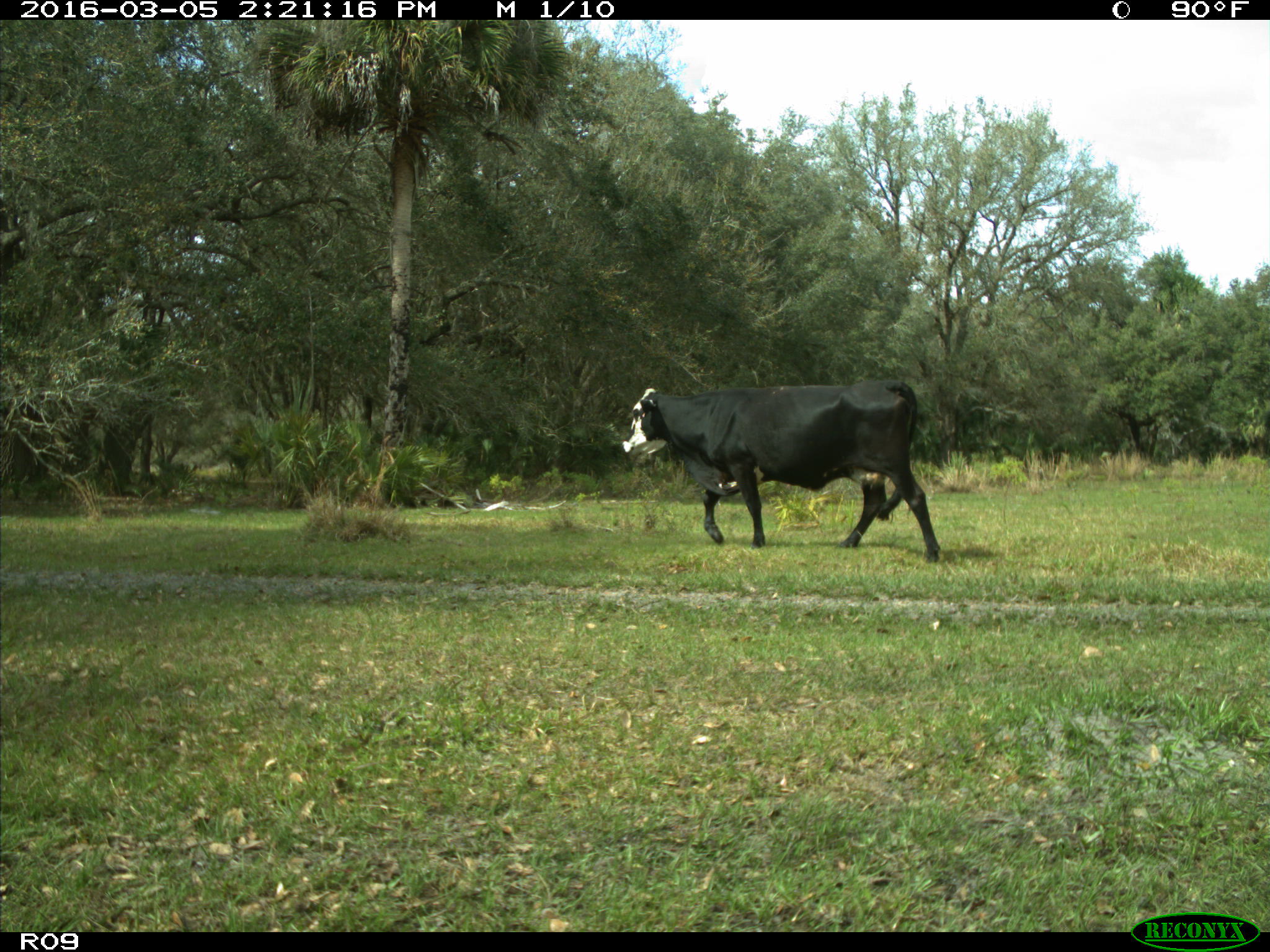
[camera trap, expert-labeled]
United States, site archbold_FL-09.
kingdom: Animalia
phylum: Chordata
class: Mammalia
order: Artiodactyla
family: Bovidae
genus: Bos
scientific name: Bos taurus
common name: domestic cow